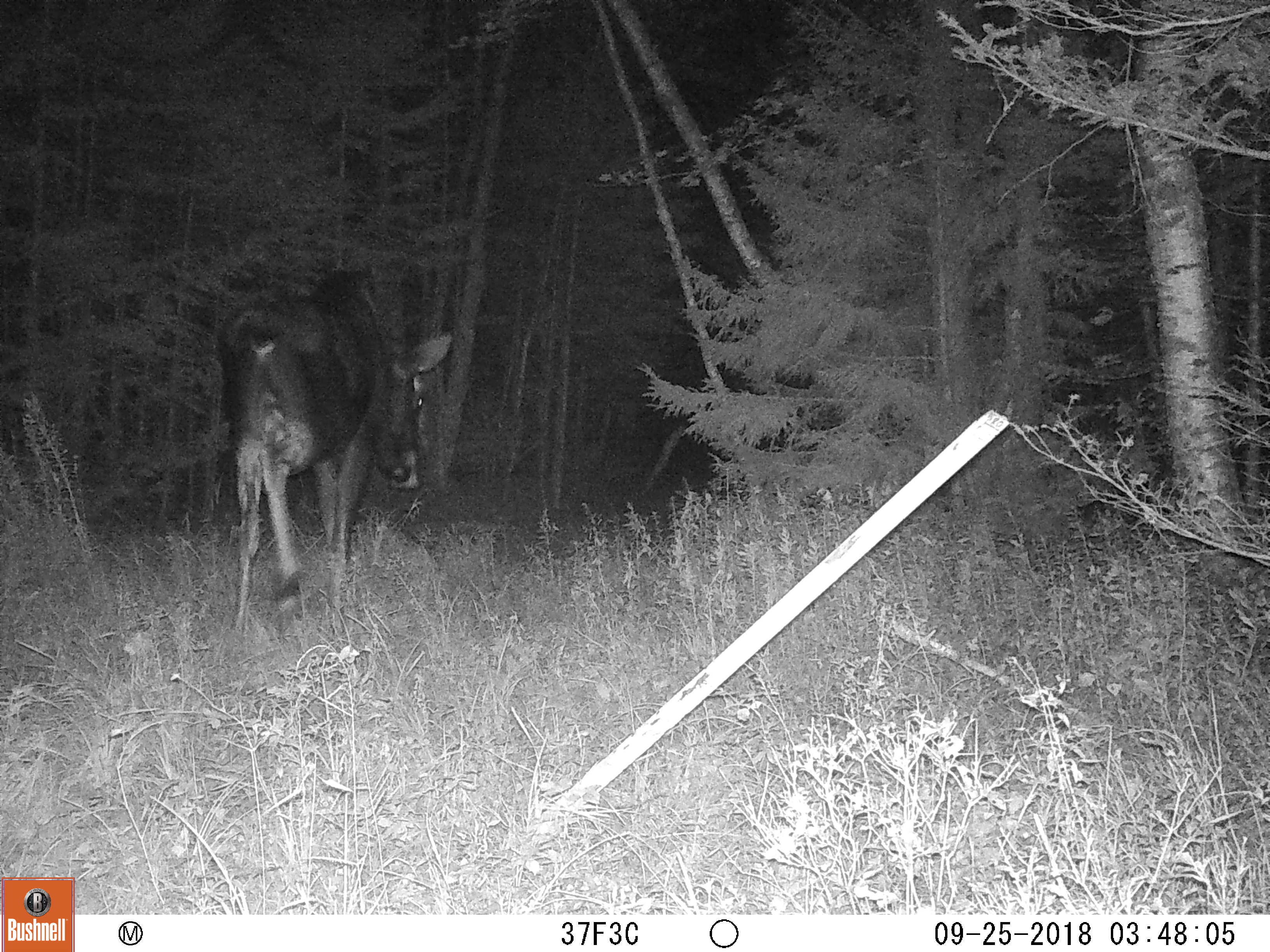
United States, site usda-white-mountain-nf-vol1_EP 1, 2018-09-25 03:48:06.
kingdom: Animalia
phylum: Chordata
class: Mammalia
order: Artiodactyla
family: Cervidae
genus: Alces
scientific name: Alces alces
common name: moose